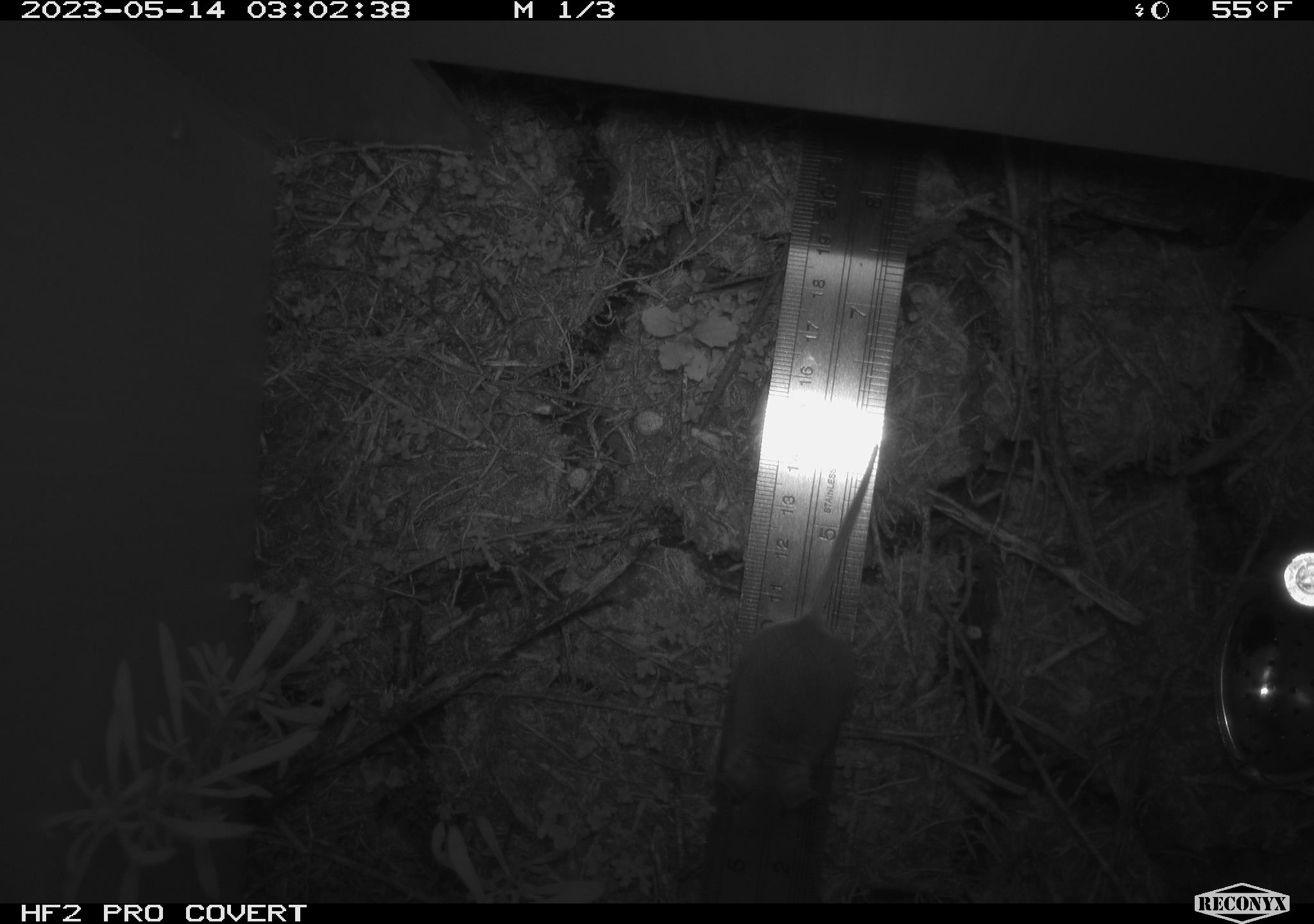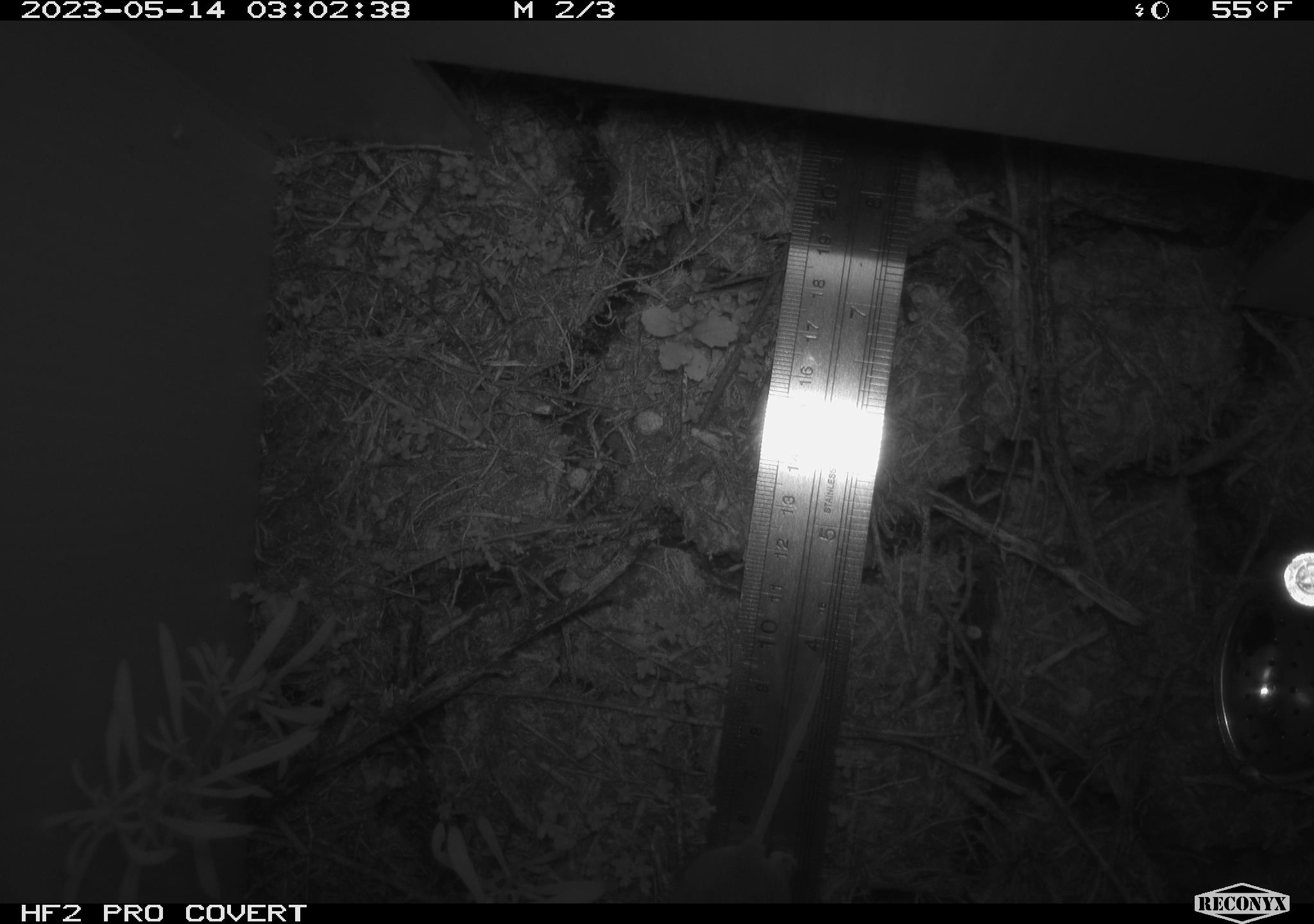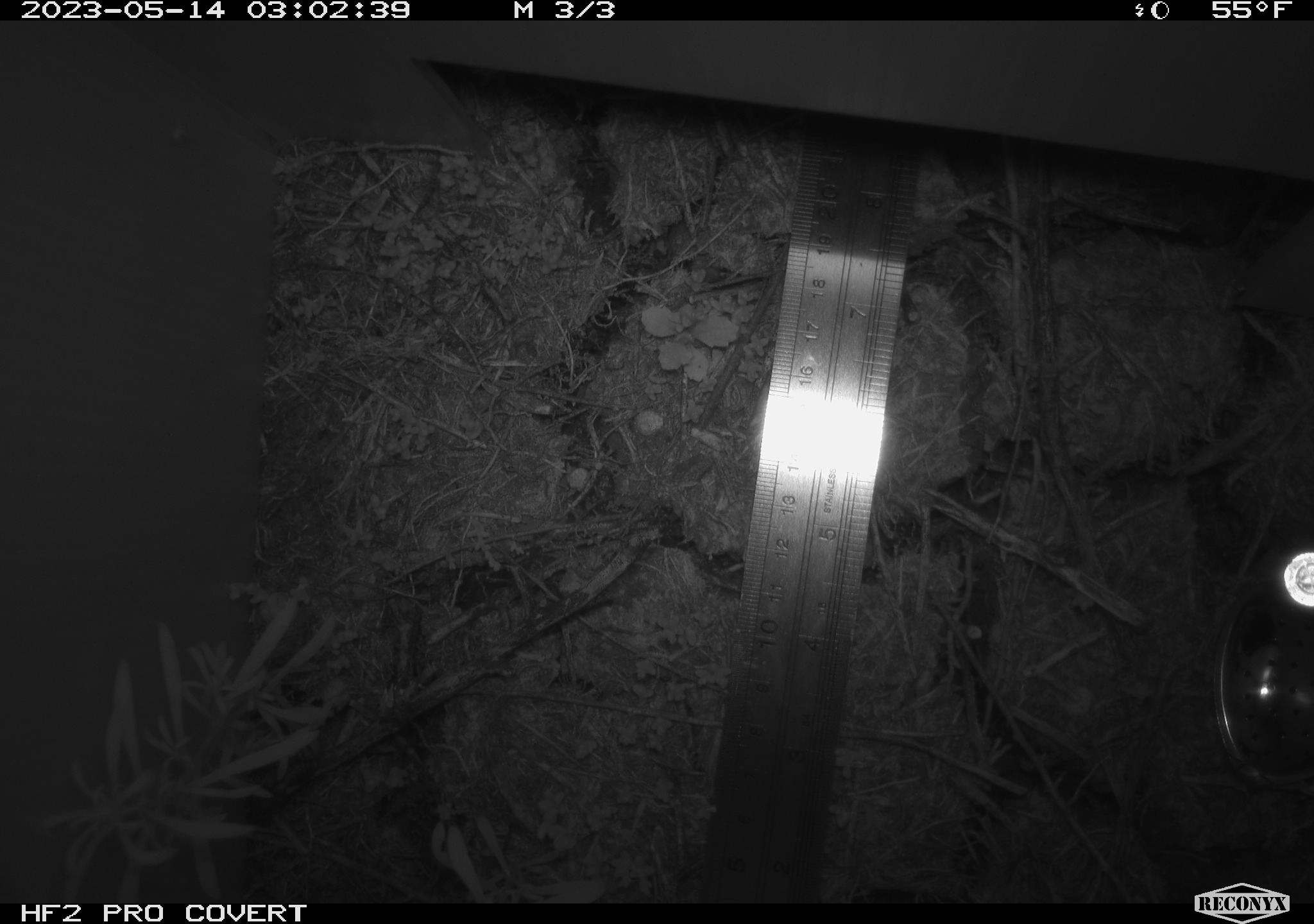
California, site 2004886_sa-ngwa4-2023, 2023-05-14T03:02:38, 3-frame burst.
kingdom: Animalia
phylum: Chordata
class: Mammalia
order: Rodentia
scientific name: Rodentia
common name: mouse species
Mouse species (Rodentia).